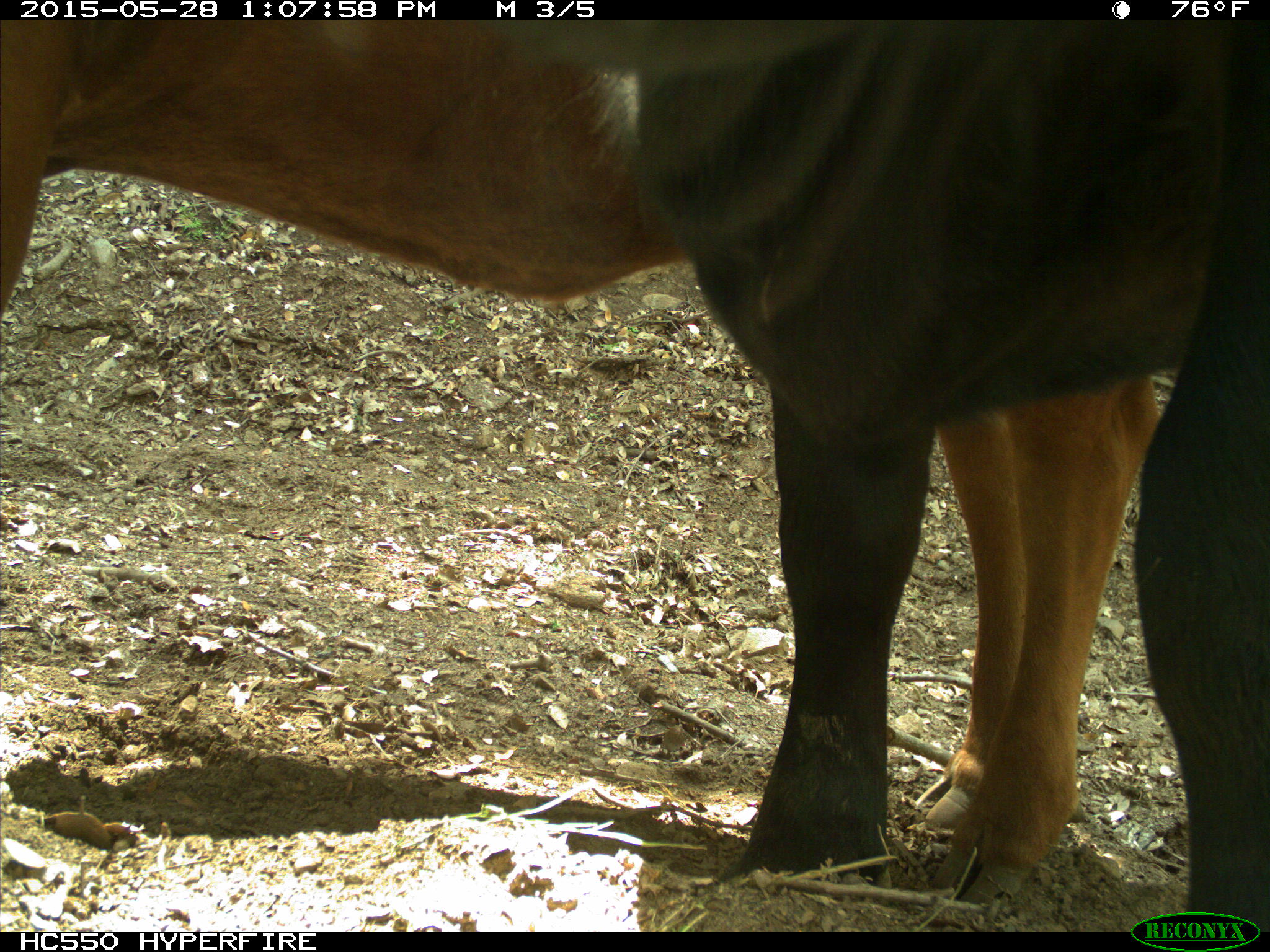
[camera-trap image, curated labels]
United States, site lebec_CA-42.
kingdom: Animalia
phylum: Chordata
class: Mammalia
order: Artiodactyla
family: Bovidae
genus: Bos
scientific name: Bos taurus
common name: domestic cow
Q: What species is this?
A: Bos taurus (domestic cow).